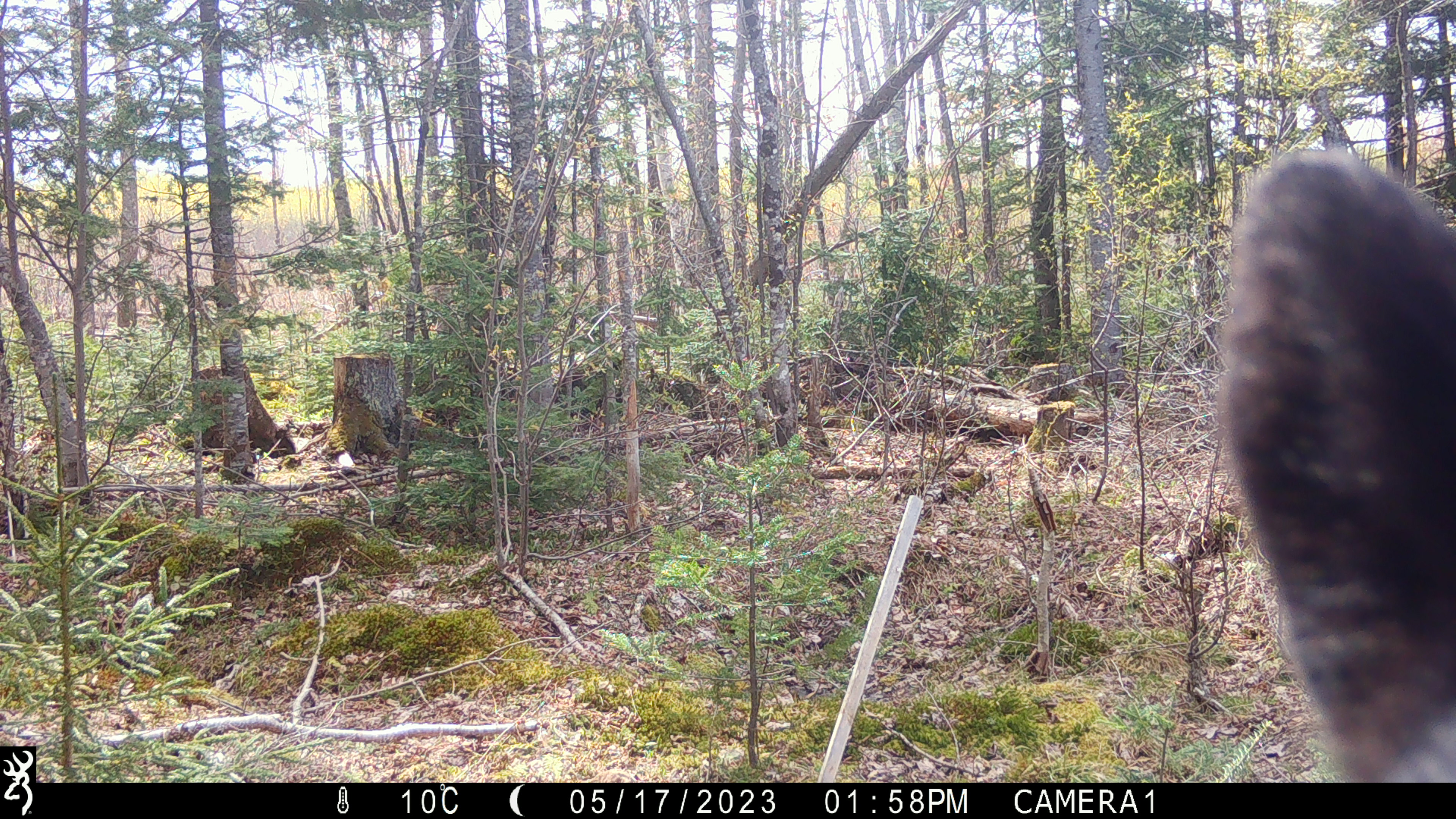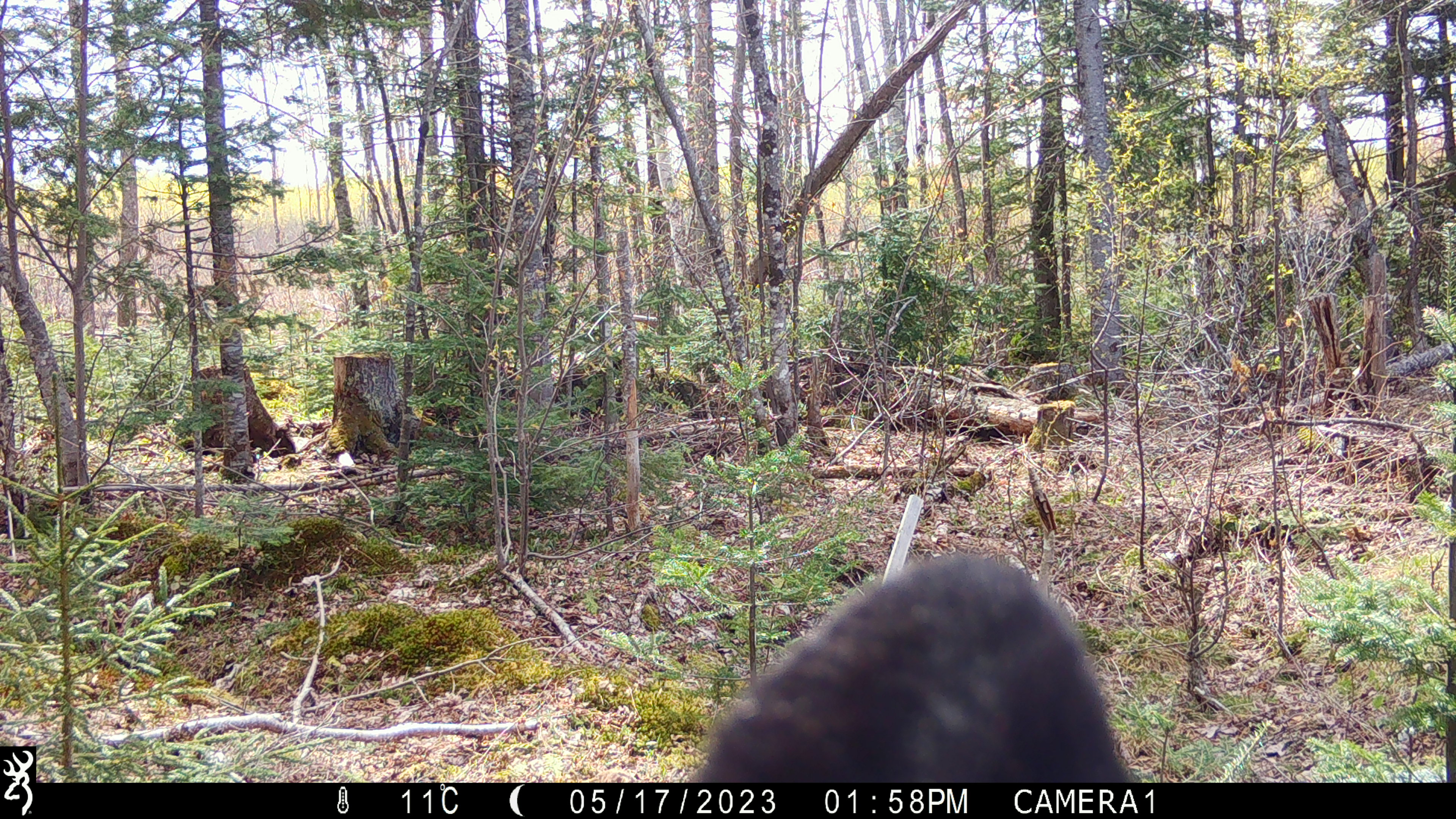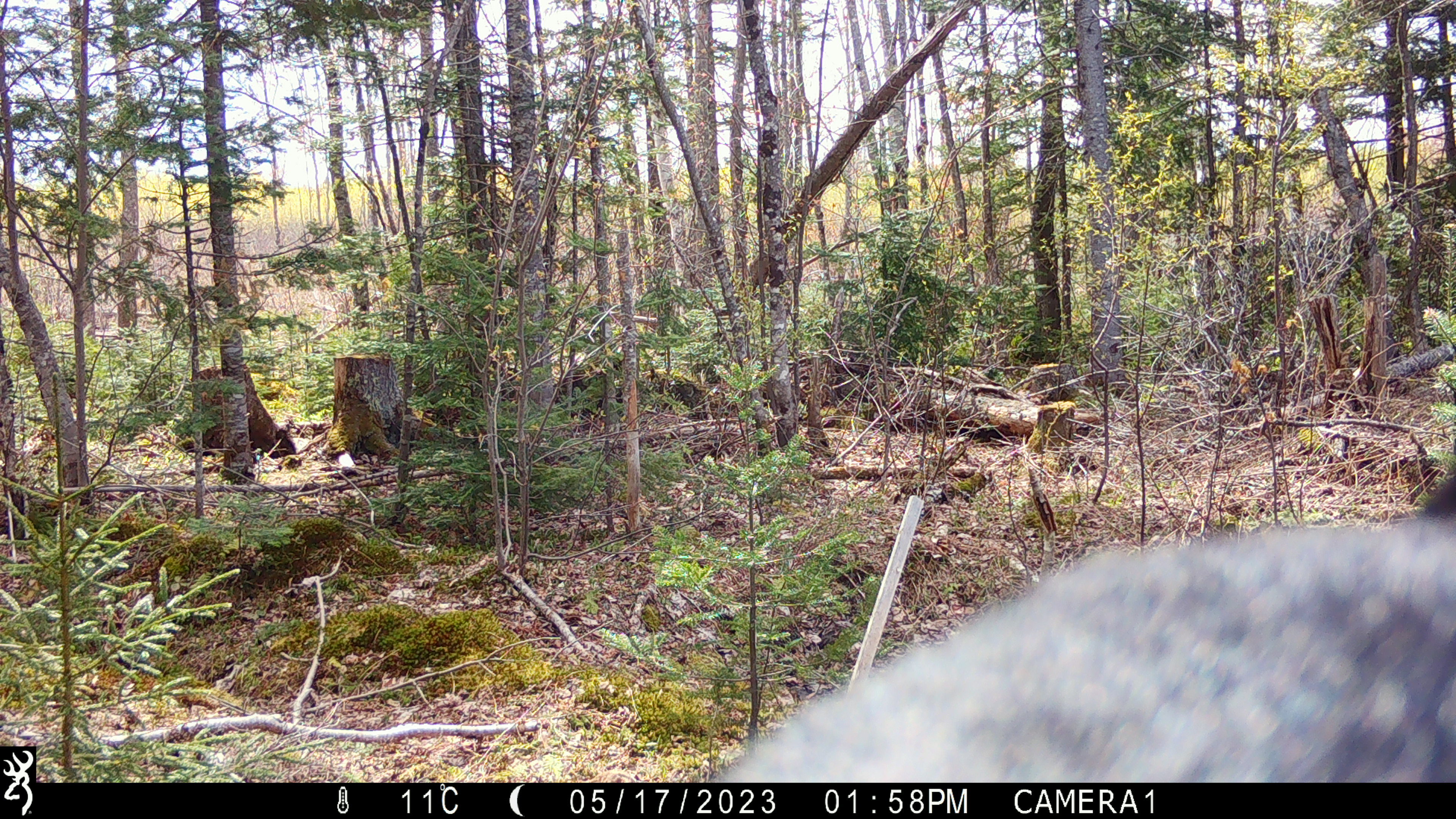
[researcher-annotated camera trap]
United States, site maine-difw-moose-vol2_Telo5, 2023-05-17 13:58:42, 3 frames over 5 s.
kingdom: Animalia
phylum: Chordata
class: Mammalia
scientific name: Mammalia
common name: mammal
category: mammal sp.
Mammal sp. (mammal) (Mammalia).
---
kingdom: Animalia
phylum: Chordata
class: Mammalia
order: Artiodactyla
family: Cervidae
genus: Alces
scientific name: Alces alces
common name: moose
Moose (Alces alces).